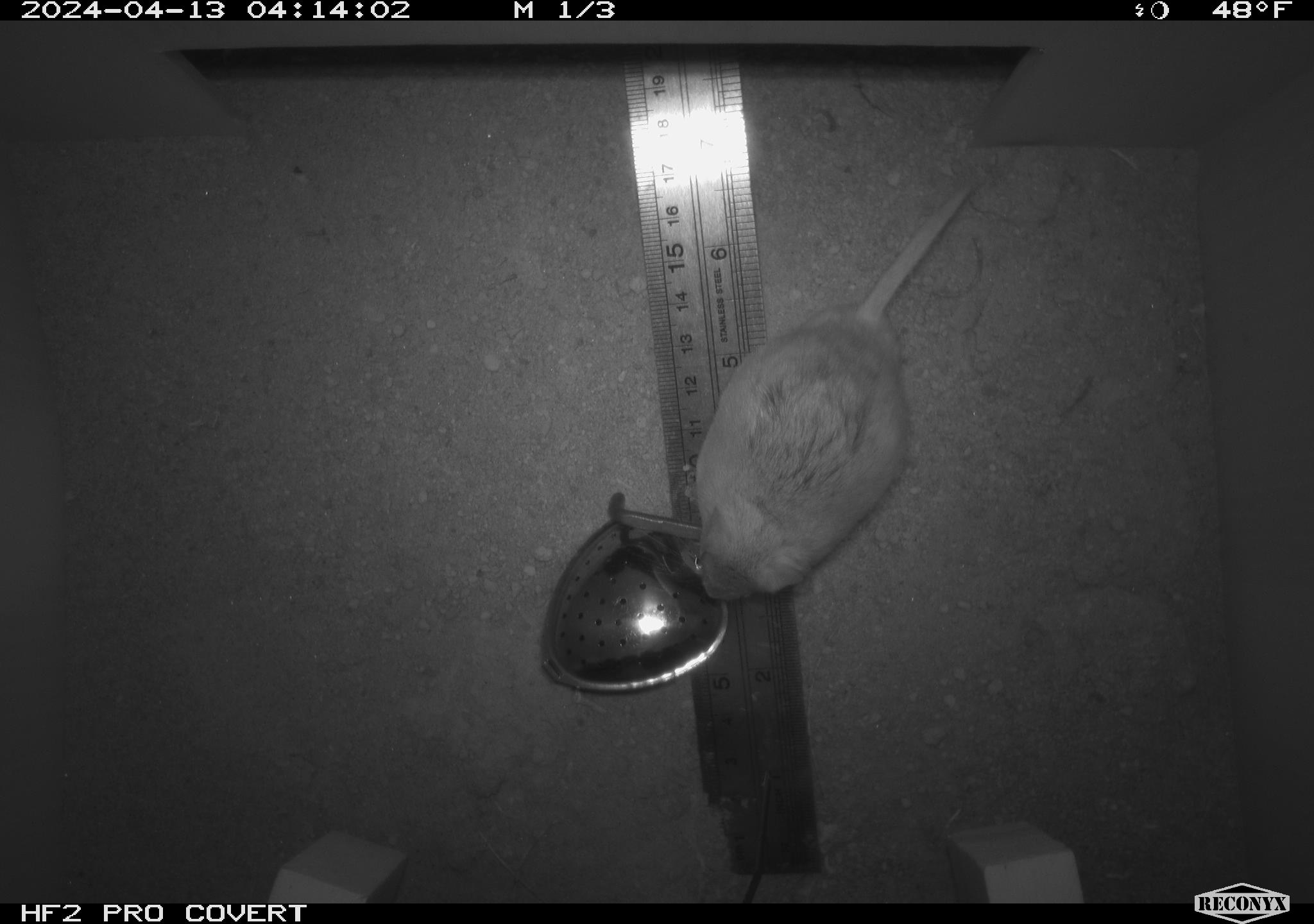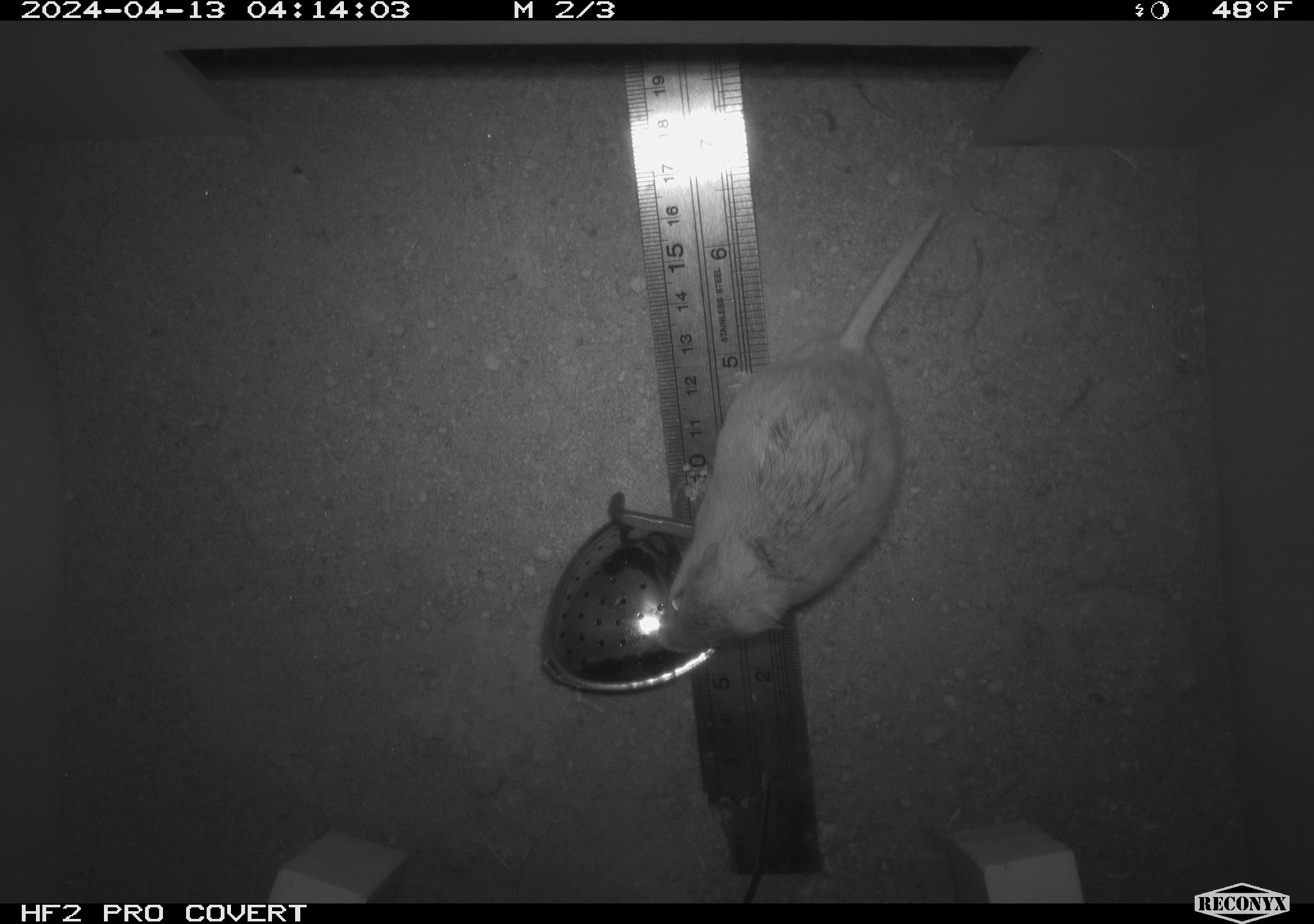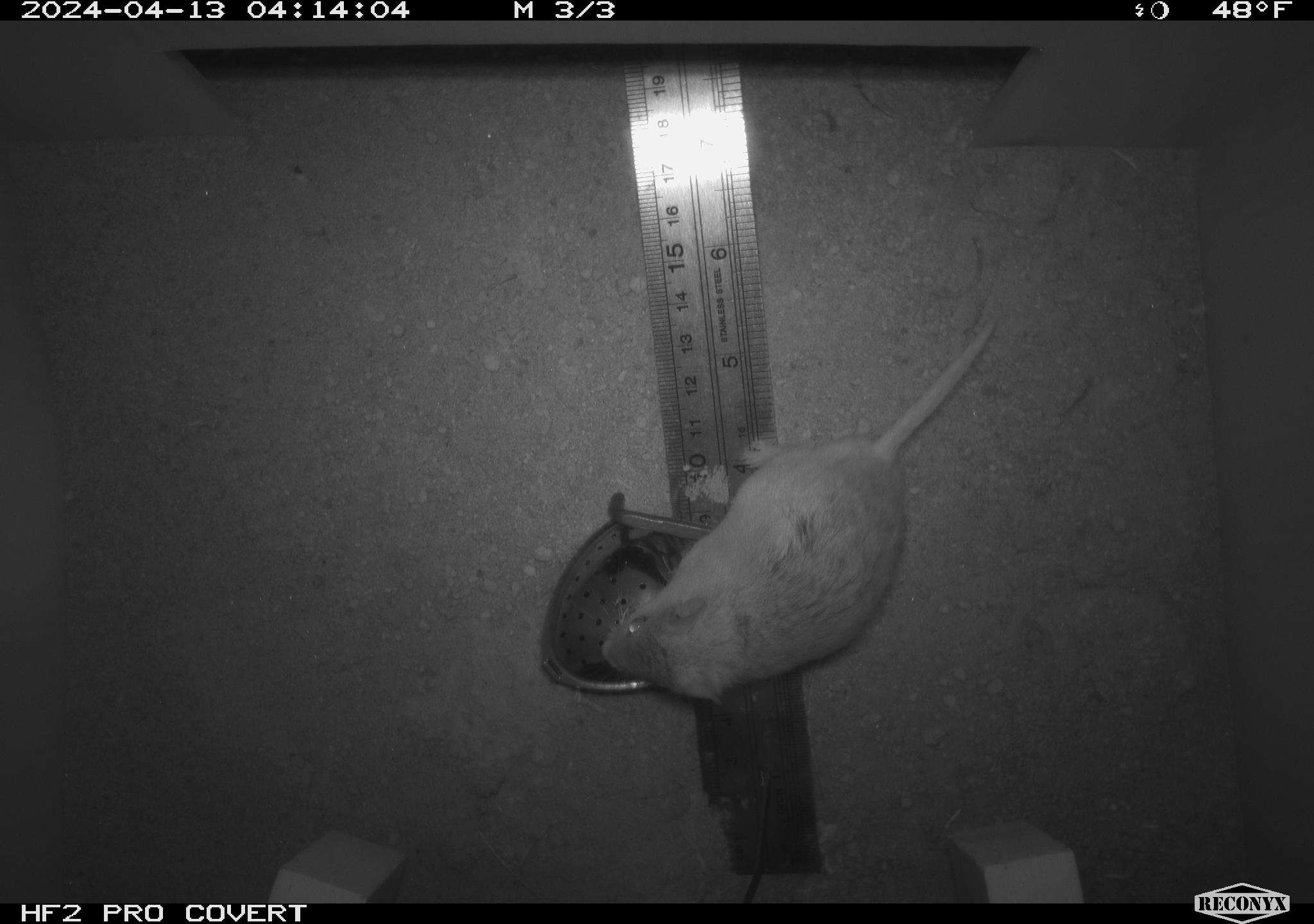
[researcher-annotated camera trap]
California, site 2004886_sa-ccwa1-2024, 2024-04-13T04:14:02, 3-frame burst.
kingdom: Animalia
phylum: Chordata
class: Mammalia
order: Rodentia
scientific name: Rodentia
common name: mouse species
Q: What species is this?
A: Mouse species (Rodentia).